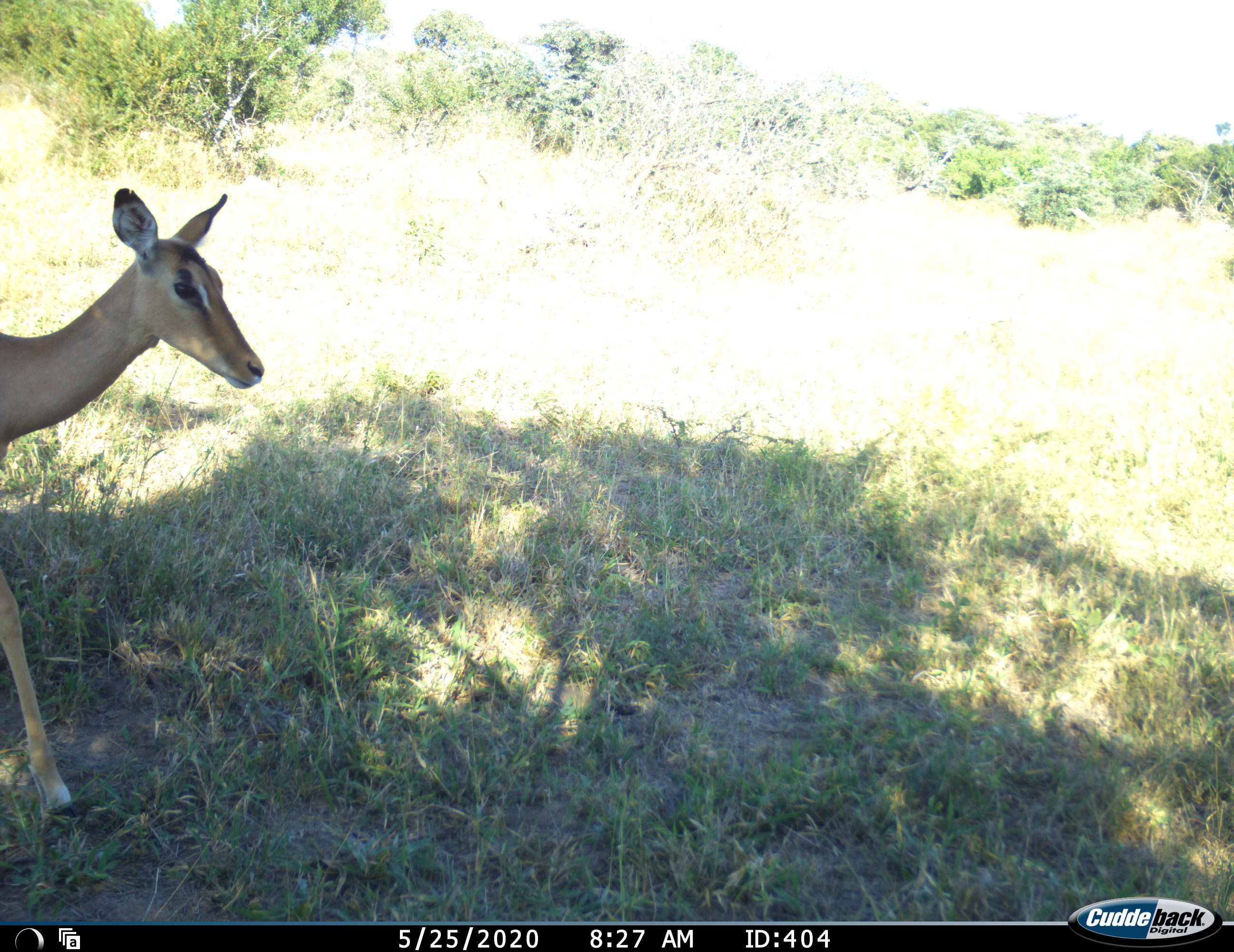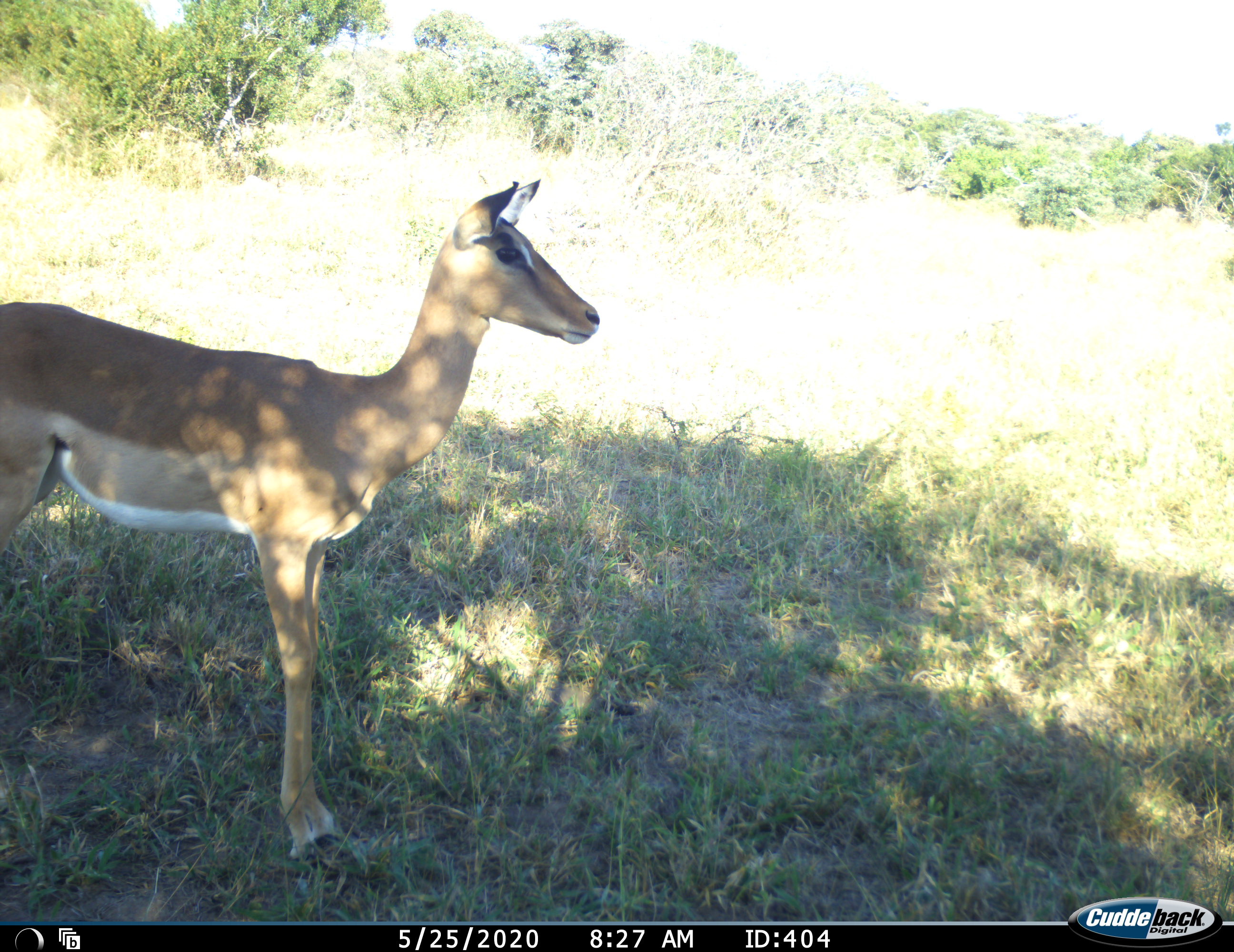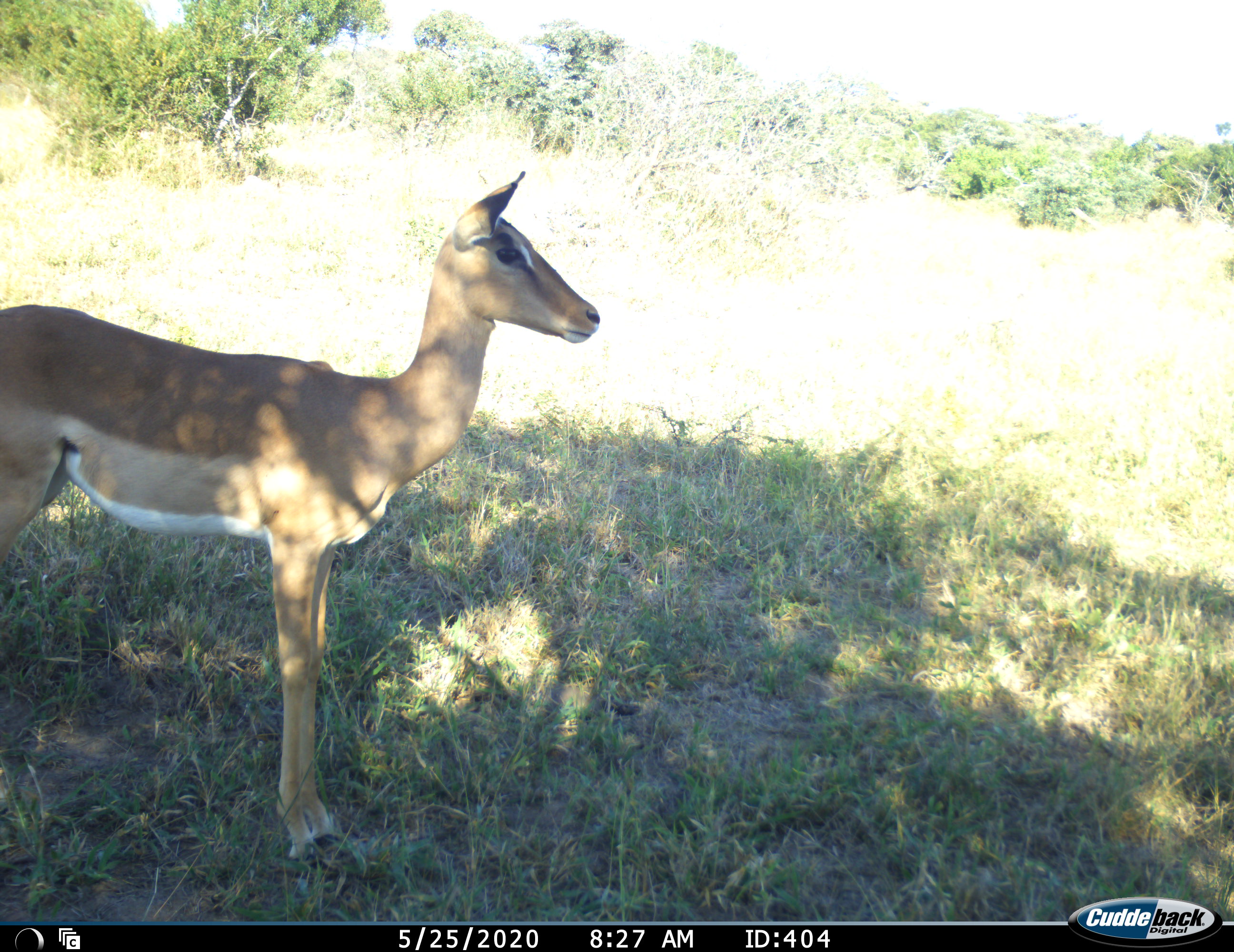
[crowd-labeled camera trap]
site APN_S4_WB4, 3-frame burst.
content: unidentified animal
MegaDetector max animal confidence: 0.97